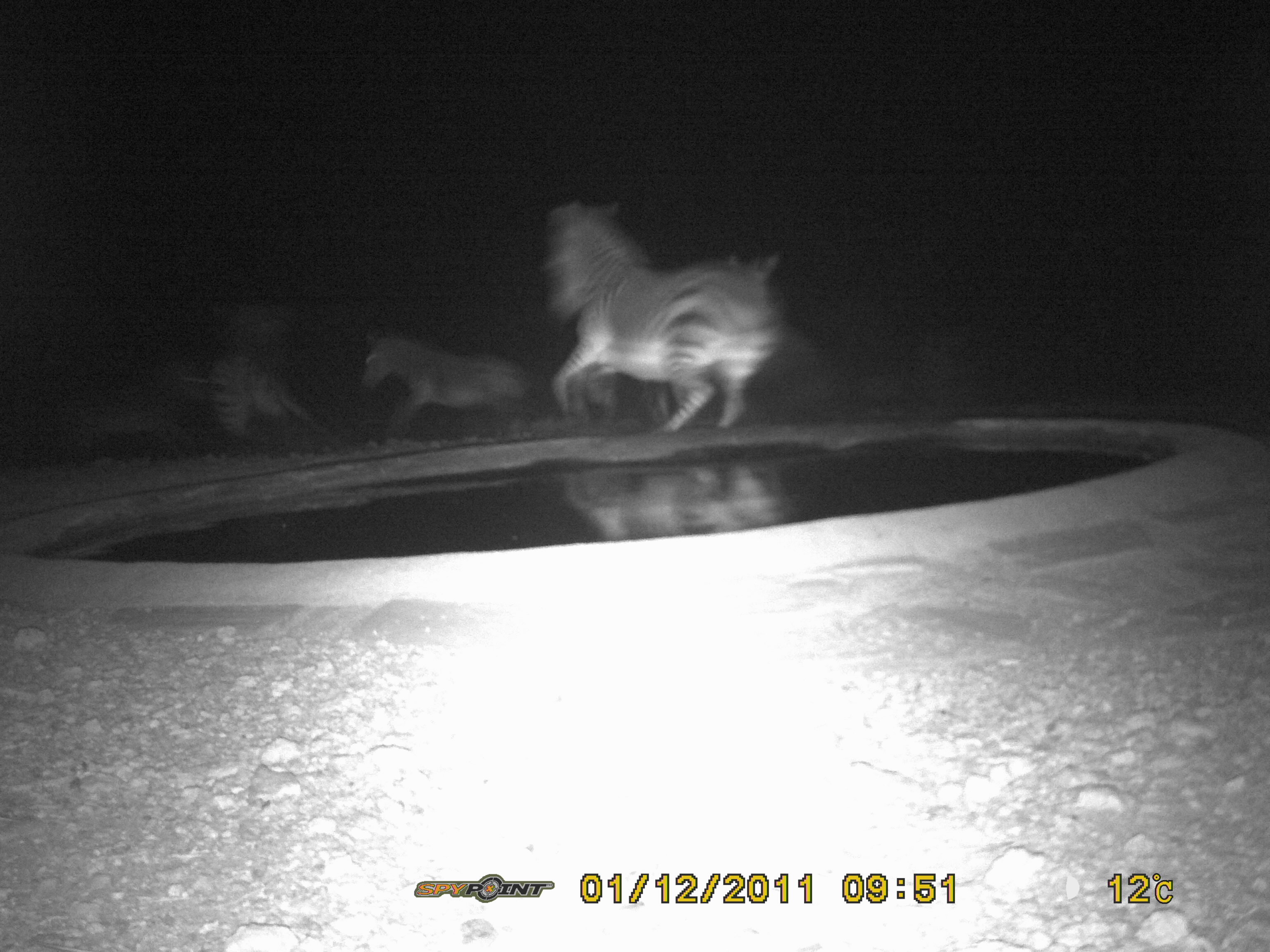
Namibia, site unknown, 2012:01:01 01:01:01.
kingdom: Animalia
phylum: Chordata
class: Mammalia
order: Perissodactyla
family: Equidae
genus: Equus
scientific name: Equus zebra hartmannae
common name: hartmann's mountain zebra